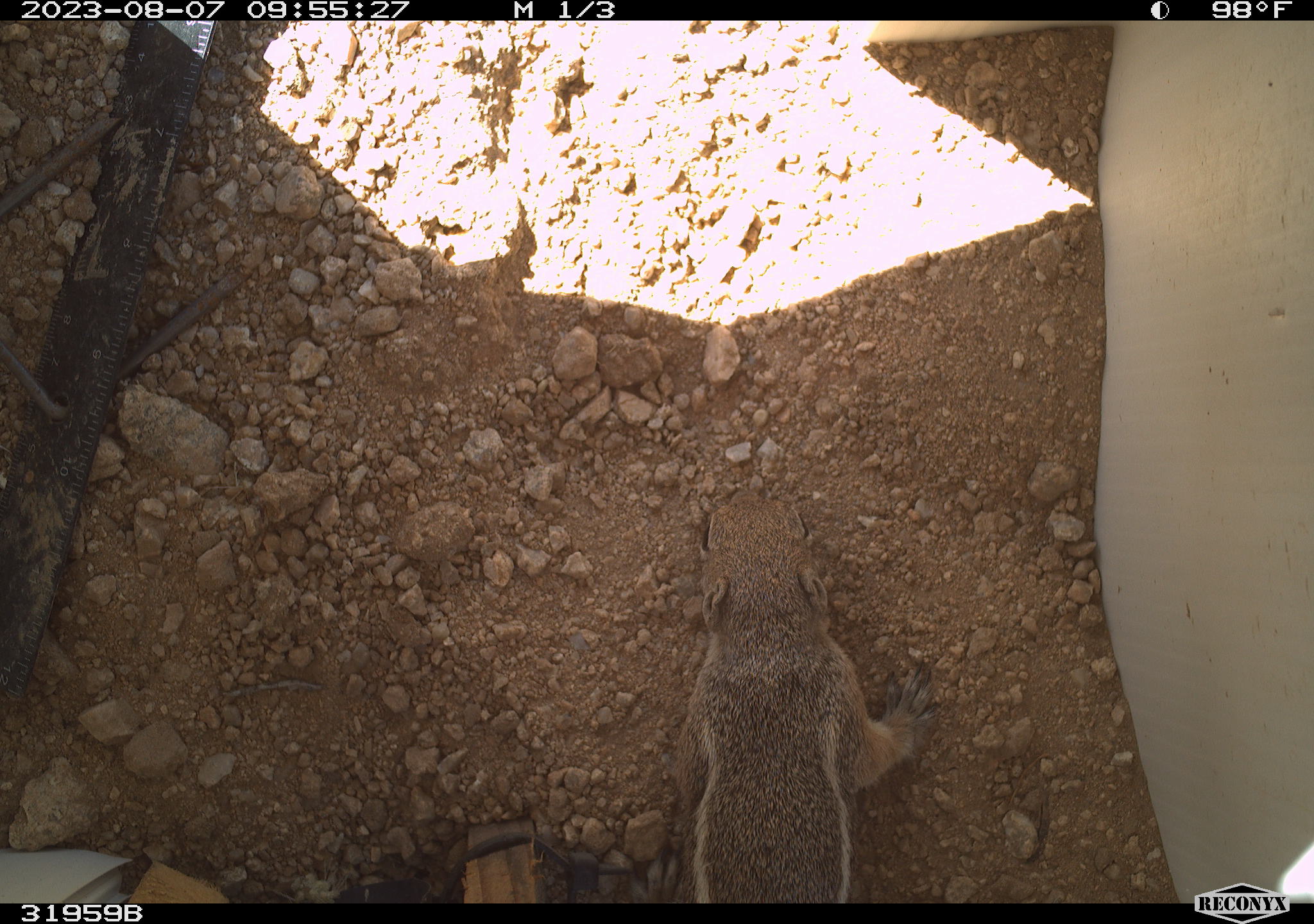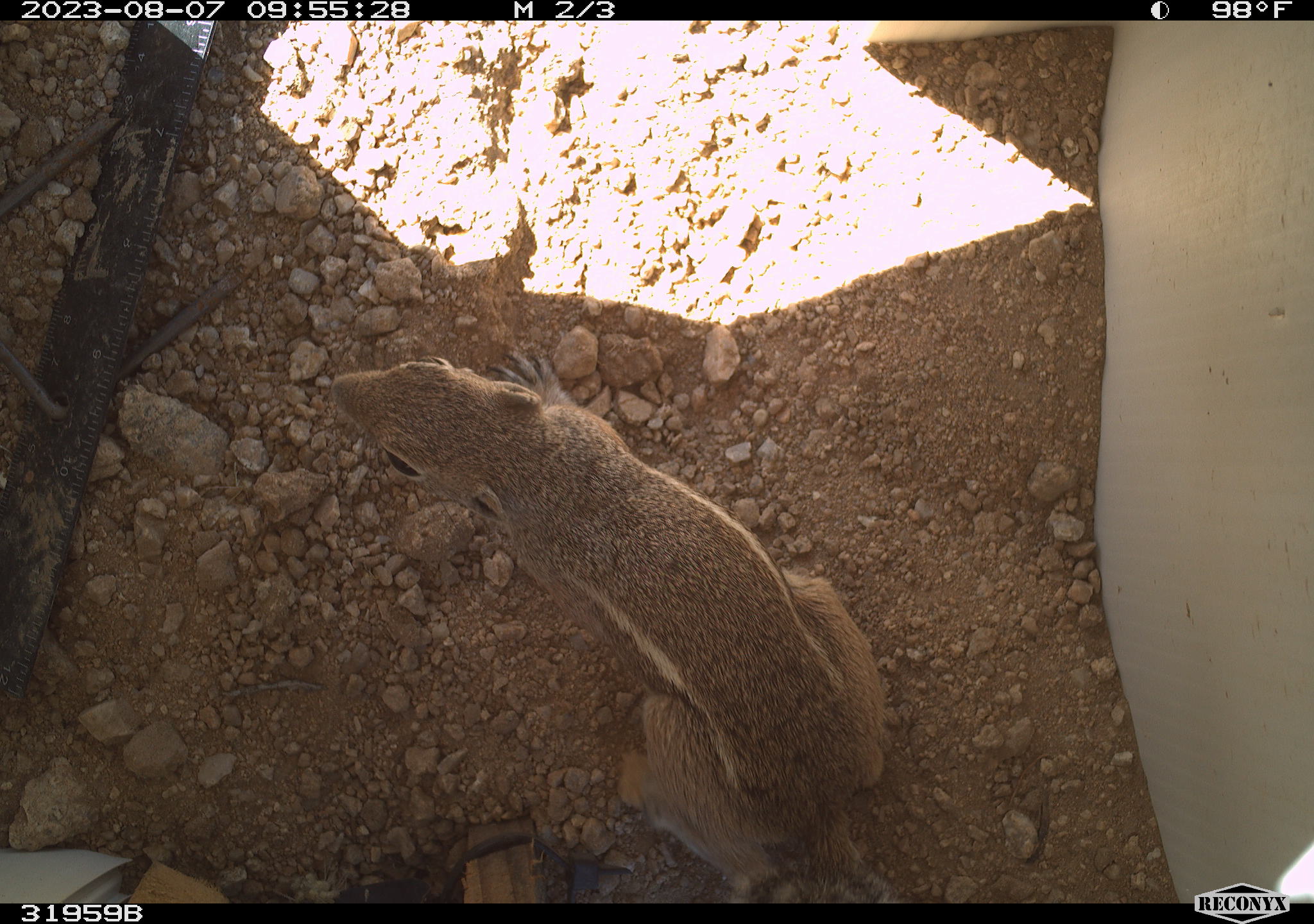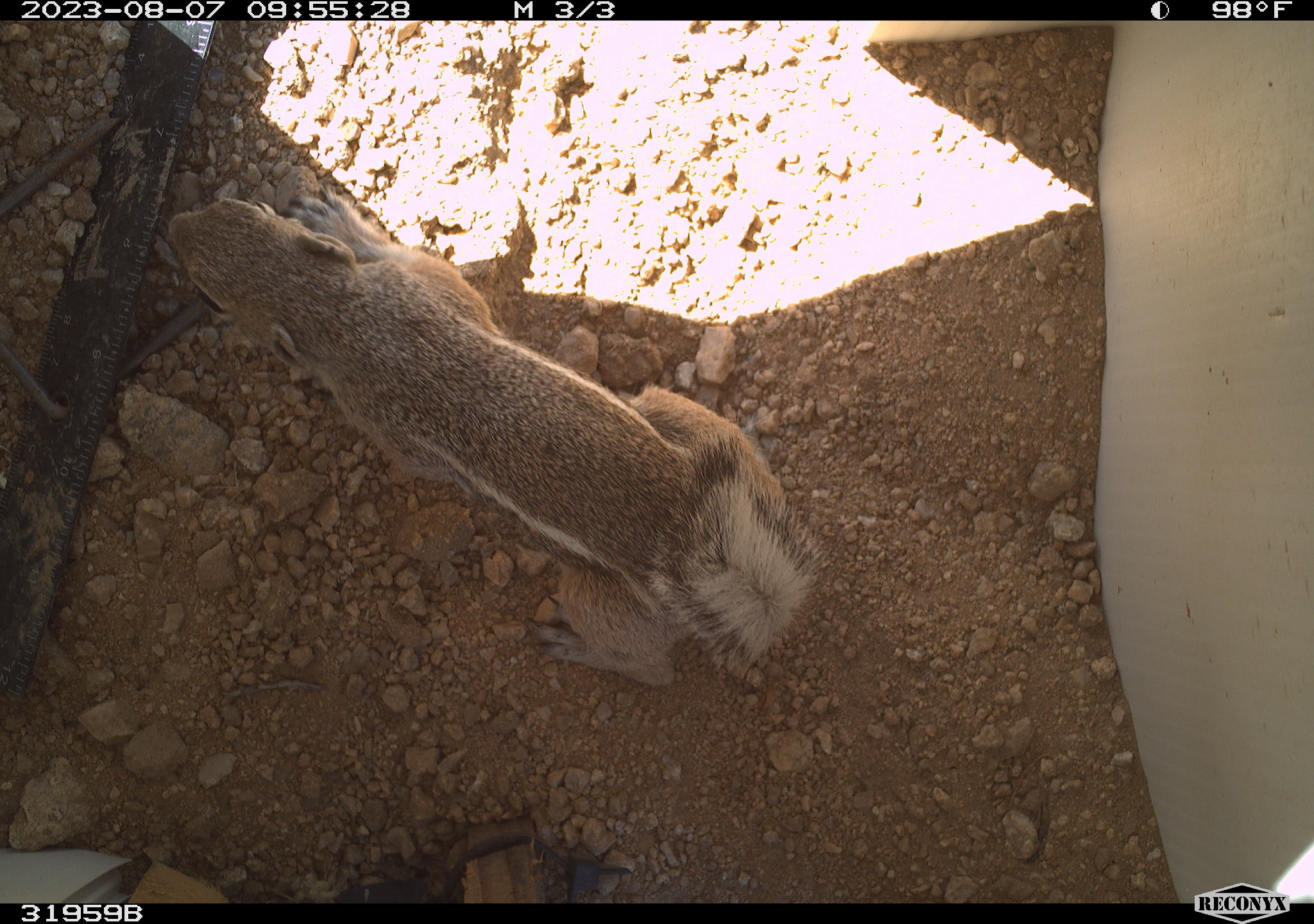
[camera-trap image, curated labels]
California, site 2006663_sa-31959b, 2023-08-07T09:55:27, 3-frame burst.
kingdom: Animalia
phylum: Chordata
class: Mammalia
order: Rodentia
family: Sciuridae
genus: Ammospermophilus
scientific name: Ammospermophilus leucurus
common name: white-tailed antelope squirrel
White-tailed antelope squirrel (Ammospermophilus leucurus).